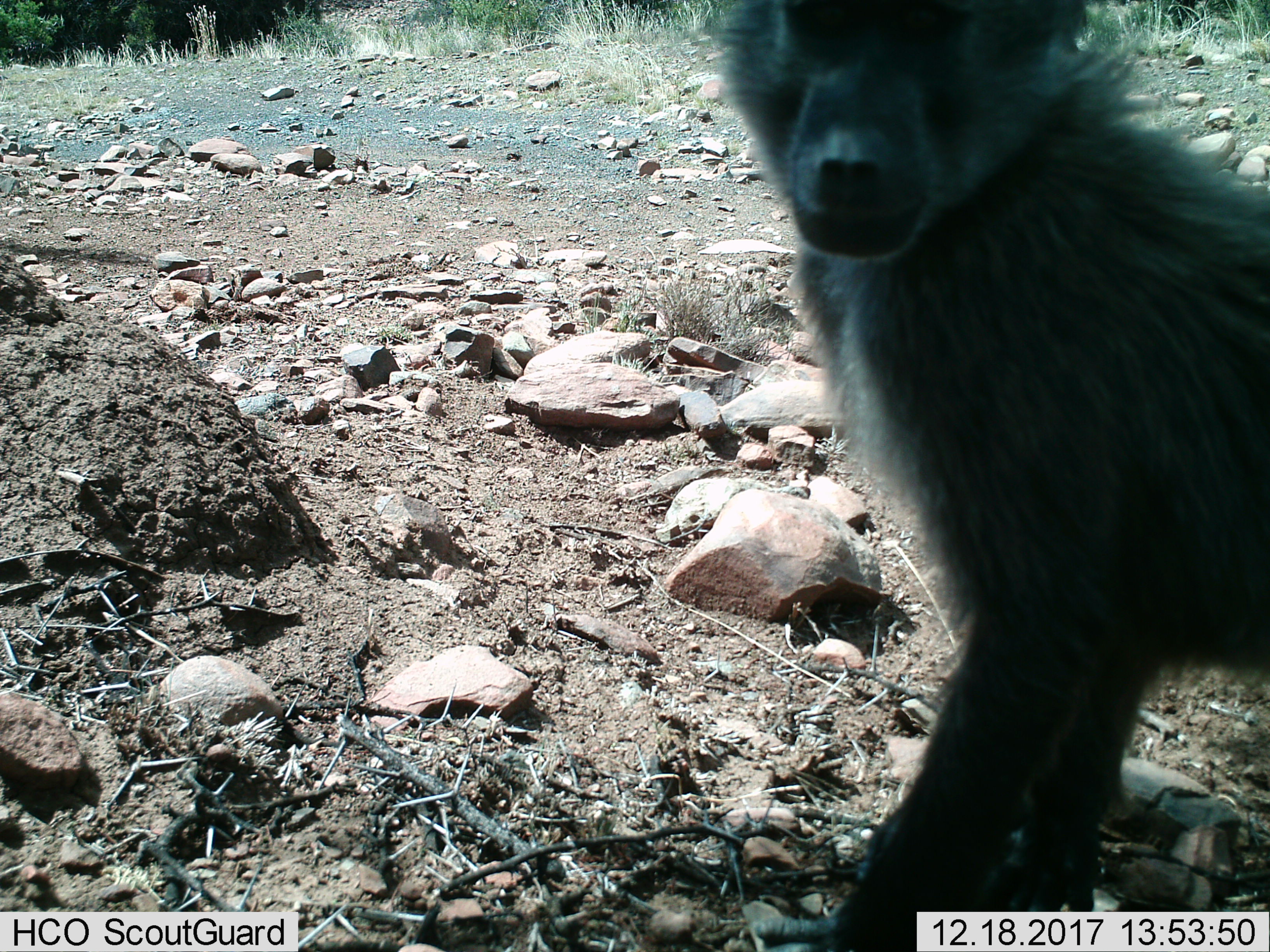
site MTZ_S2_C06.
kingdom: Animalia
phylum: Chordata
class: Mammalia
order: Primates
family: Cercopithecidae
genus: Papio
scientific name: Papio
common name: baboon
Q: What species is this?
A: Baboon (Papio).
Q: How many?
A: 1.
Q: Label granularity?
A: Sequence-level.